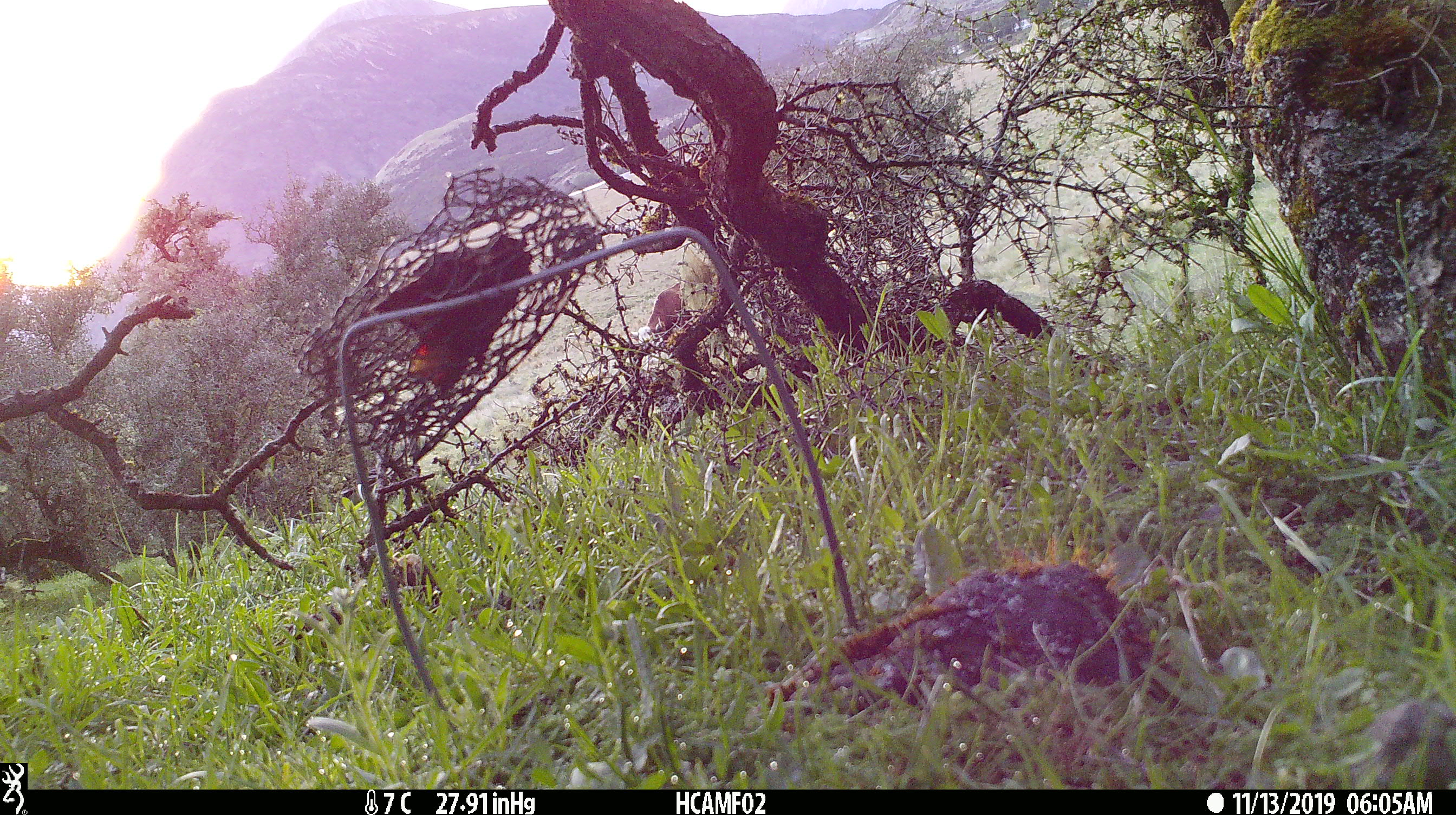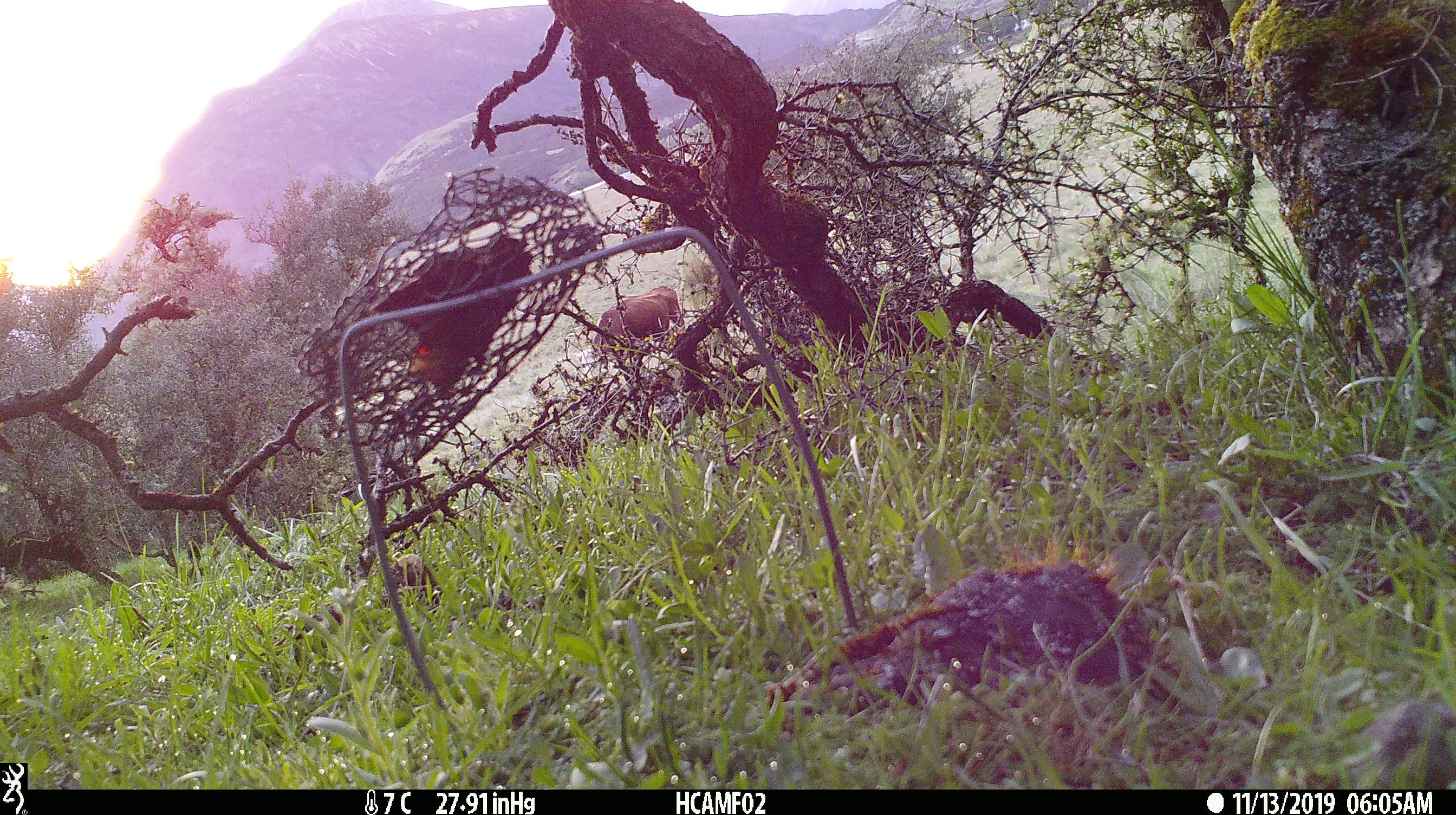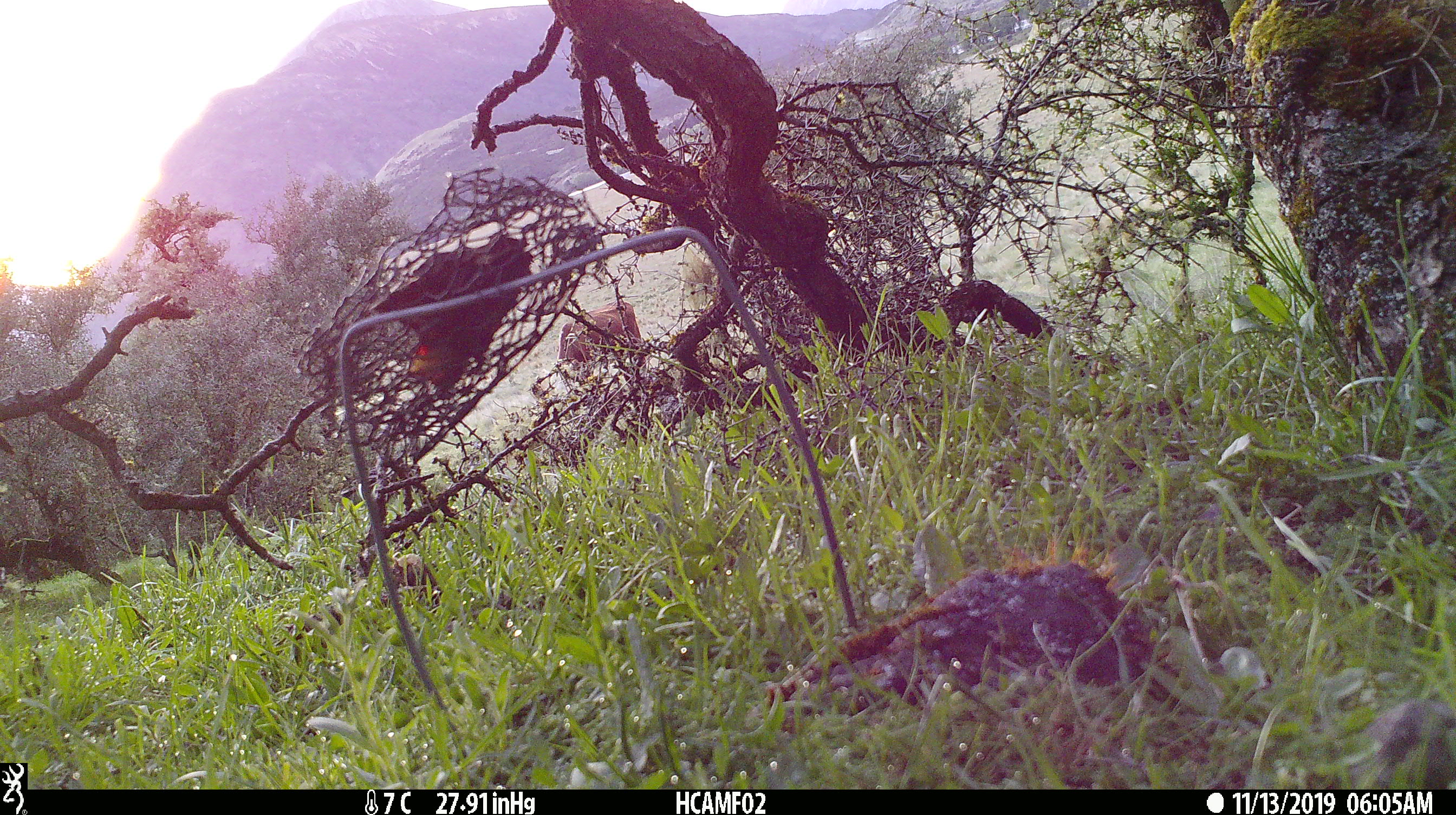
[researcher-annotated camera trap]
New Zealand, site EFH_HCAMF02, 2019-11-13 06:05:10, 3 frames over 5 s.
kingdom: Animalia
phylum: Chordata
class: Mammalia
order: Artiodactyla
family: Bovidae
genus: Bos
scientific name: Bos taurus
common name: domestic cow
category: cow